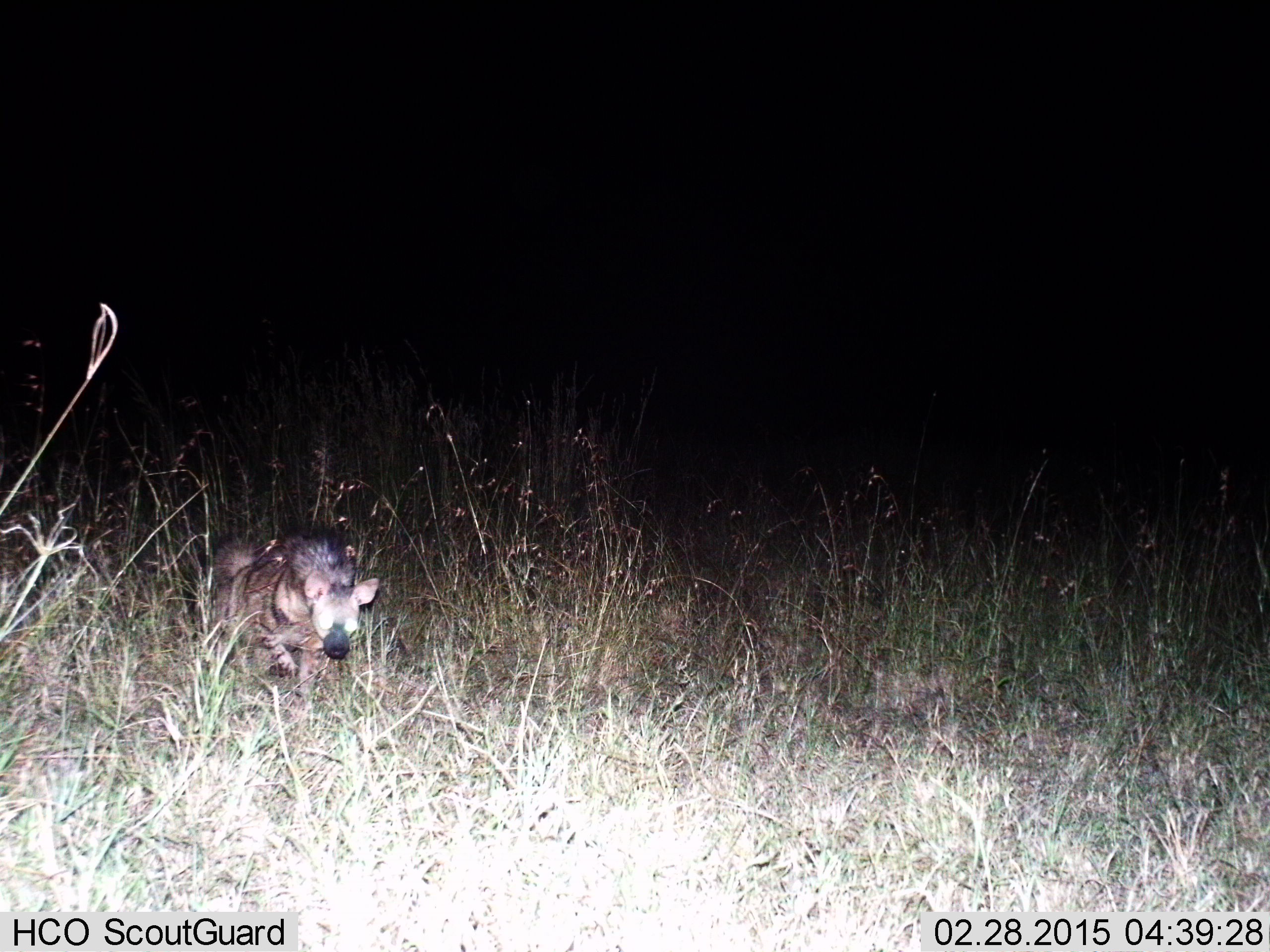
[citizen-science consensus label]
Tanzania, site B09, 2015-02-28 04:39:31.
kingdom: Animalia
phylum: Chordata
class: Mammalia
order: Carnivora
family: Hyaenidae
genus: Hyaena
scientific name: Hyaena hyaena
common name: striped hyena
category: hyenastriped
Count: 1.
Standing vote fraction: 10%.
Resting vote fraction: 0%.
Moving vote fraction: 90%.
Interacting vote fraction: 0%.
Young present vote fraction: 0%.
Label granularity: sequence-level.